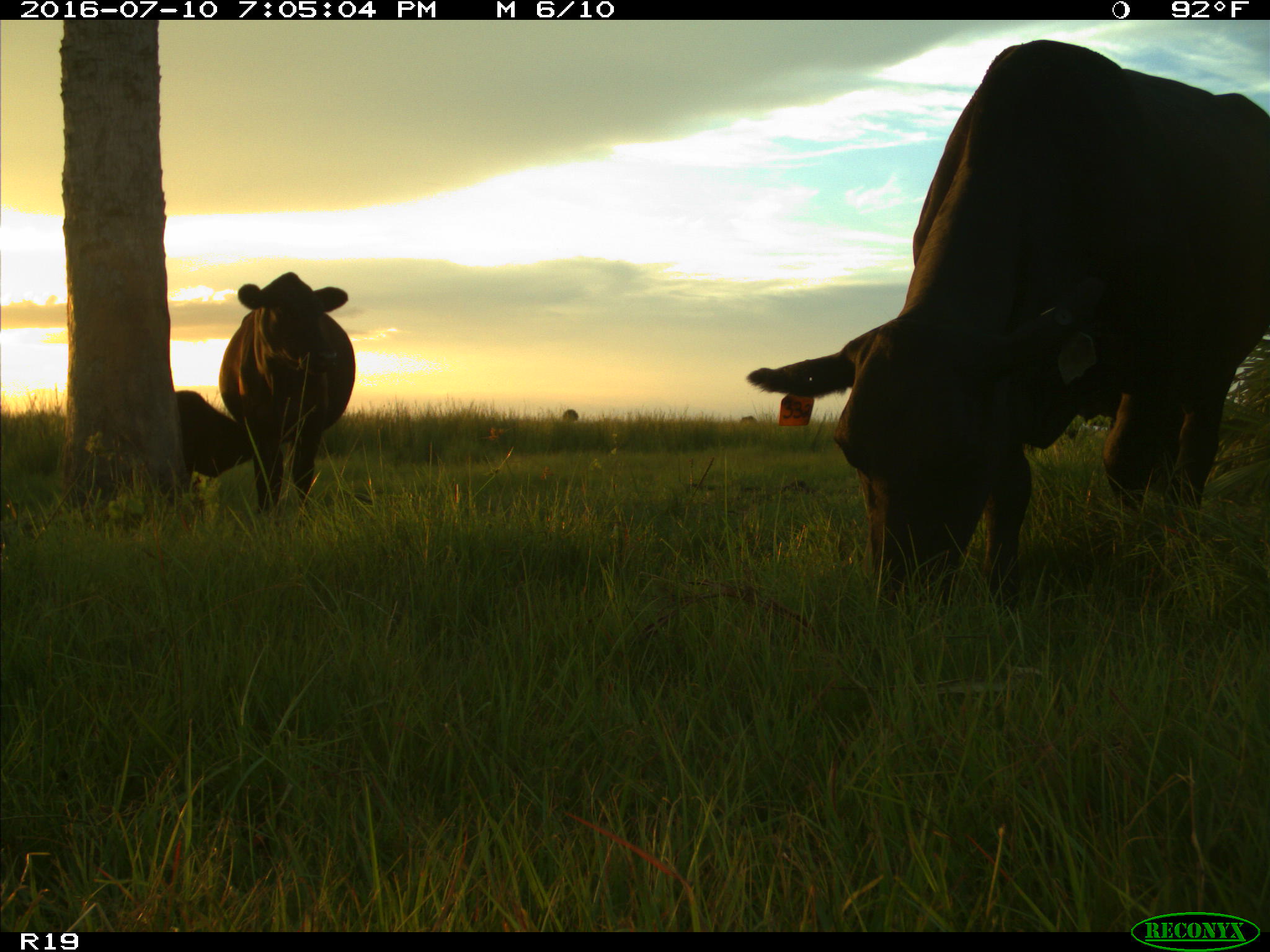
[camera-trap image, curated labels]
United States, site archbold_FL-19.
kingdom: Animalia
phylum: Chordata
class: Mammalia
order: Artiodactyla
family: Bovidae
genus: Bos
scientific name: Bos taurus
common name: domestic cow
Bos taurus (domestic cow).